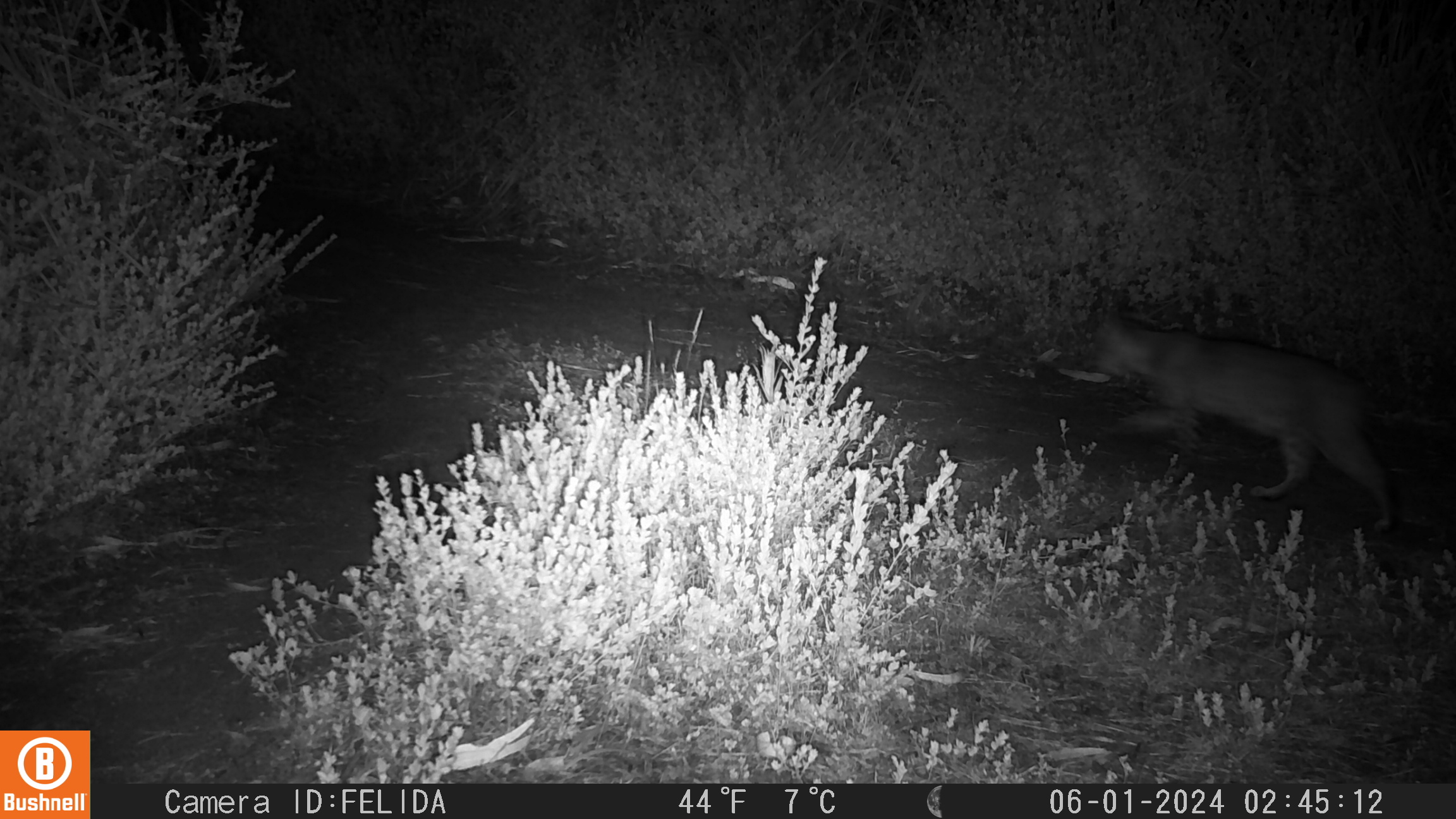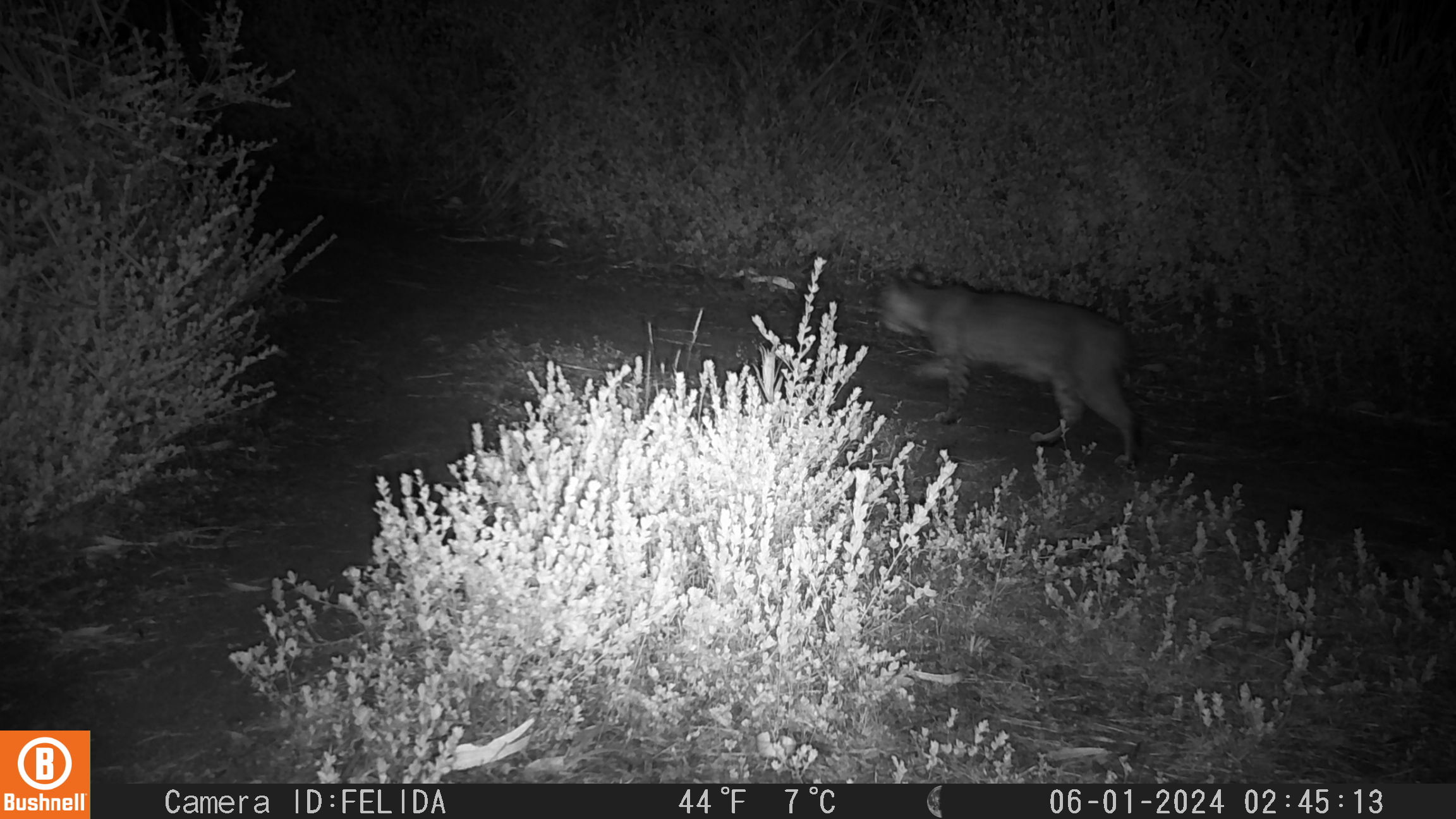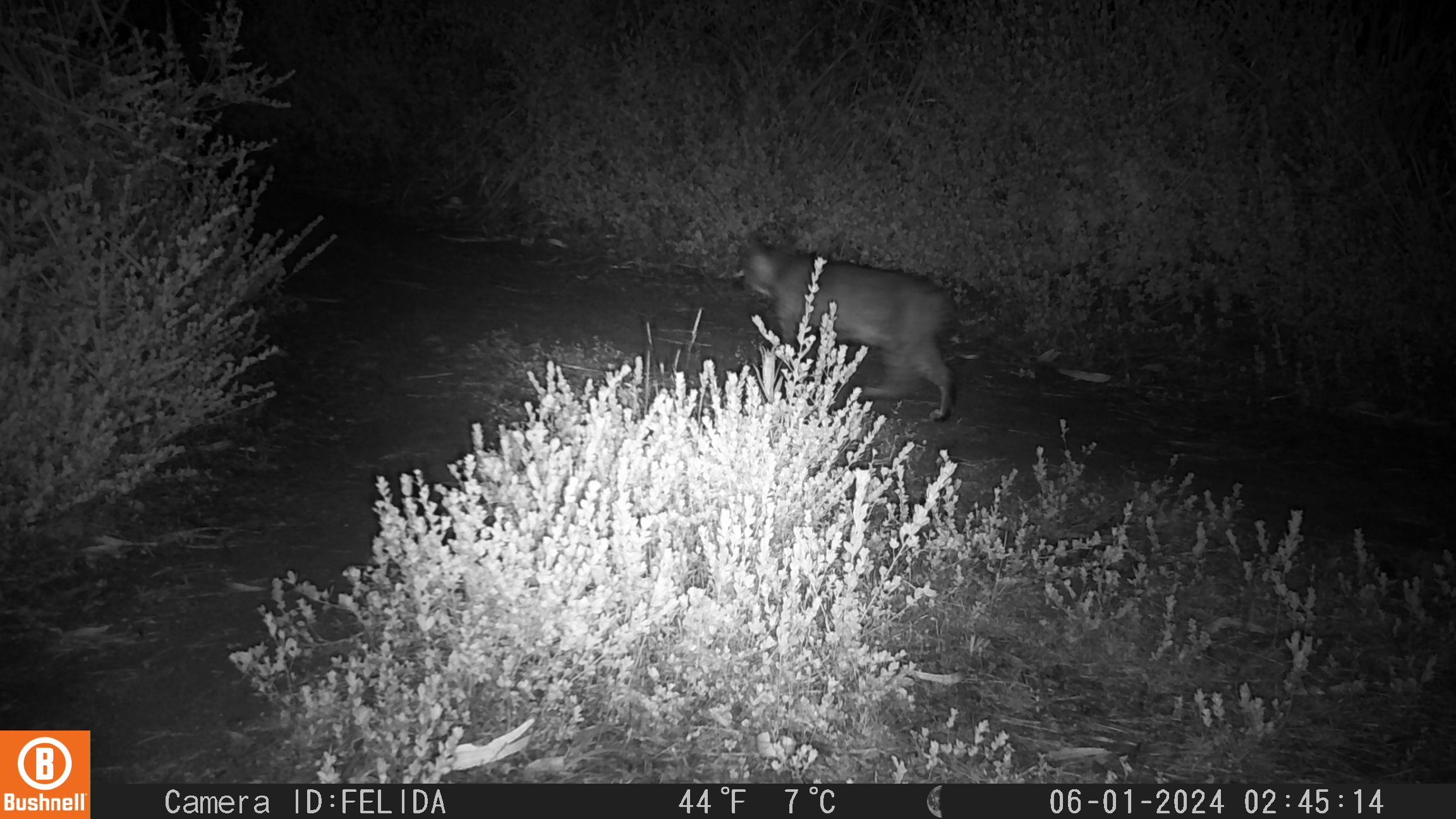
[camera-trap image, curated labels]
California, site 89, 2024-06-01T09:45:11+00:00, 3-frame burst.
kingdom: Animalia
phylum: Chordata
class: Mammalia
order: Carnivora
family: Felidae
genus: Lynx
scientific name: Lynx rufus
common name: bobcat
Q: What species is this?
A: Bobcat (Lynx rufus).